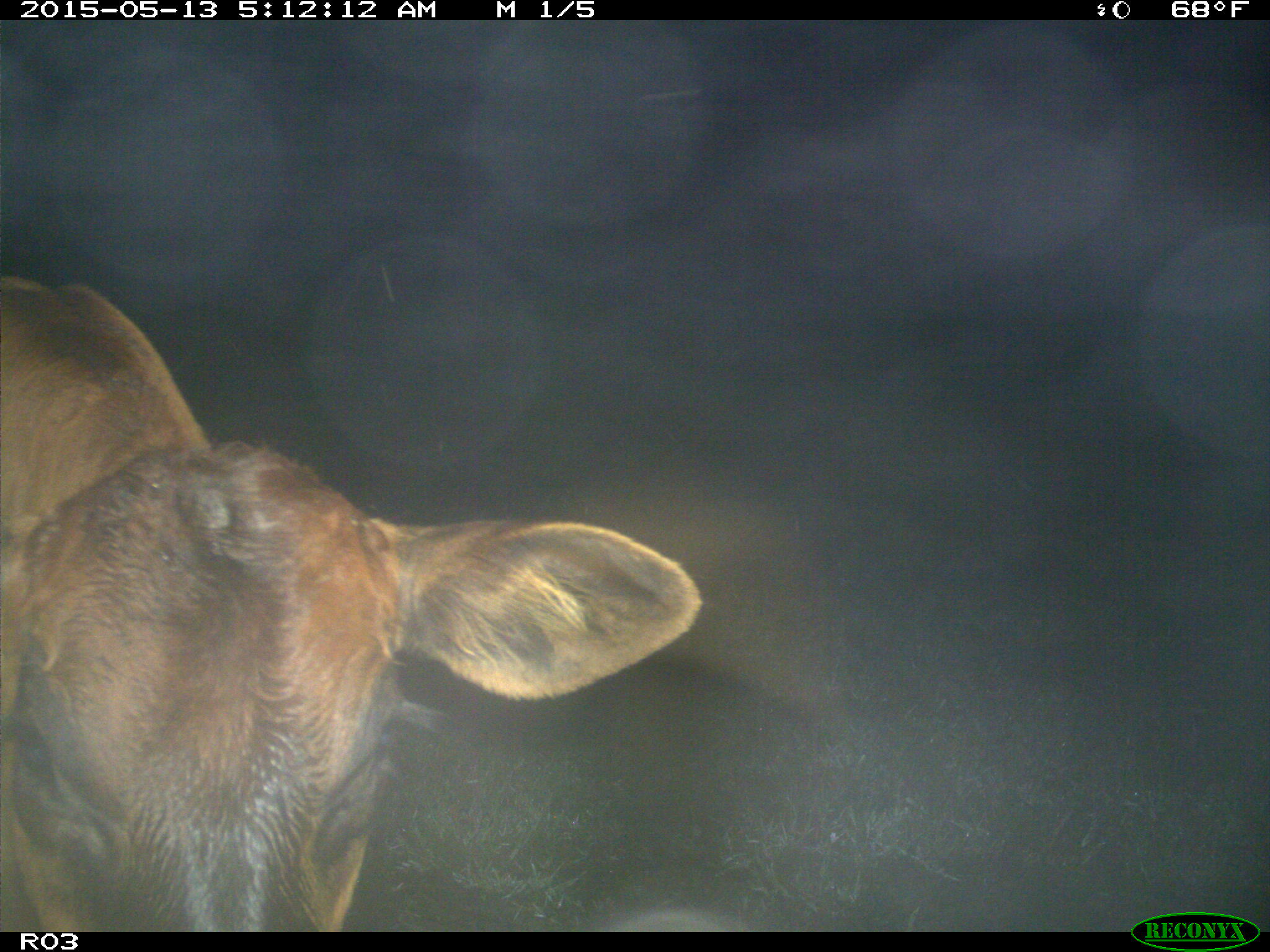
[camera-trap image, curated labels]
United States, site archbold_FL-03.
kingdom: Animalia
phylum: Chordata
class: Mammalia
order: Artiodactyla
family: Bovidae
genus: Bos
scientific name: Bos taurus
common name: domestic cow